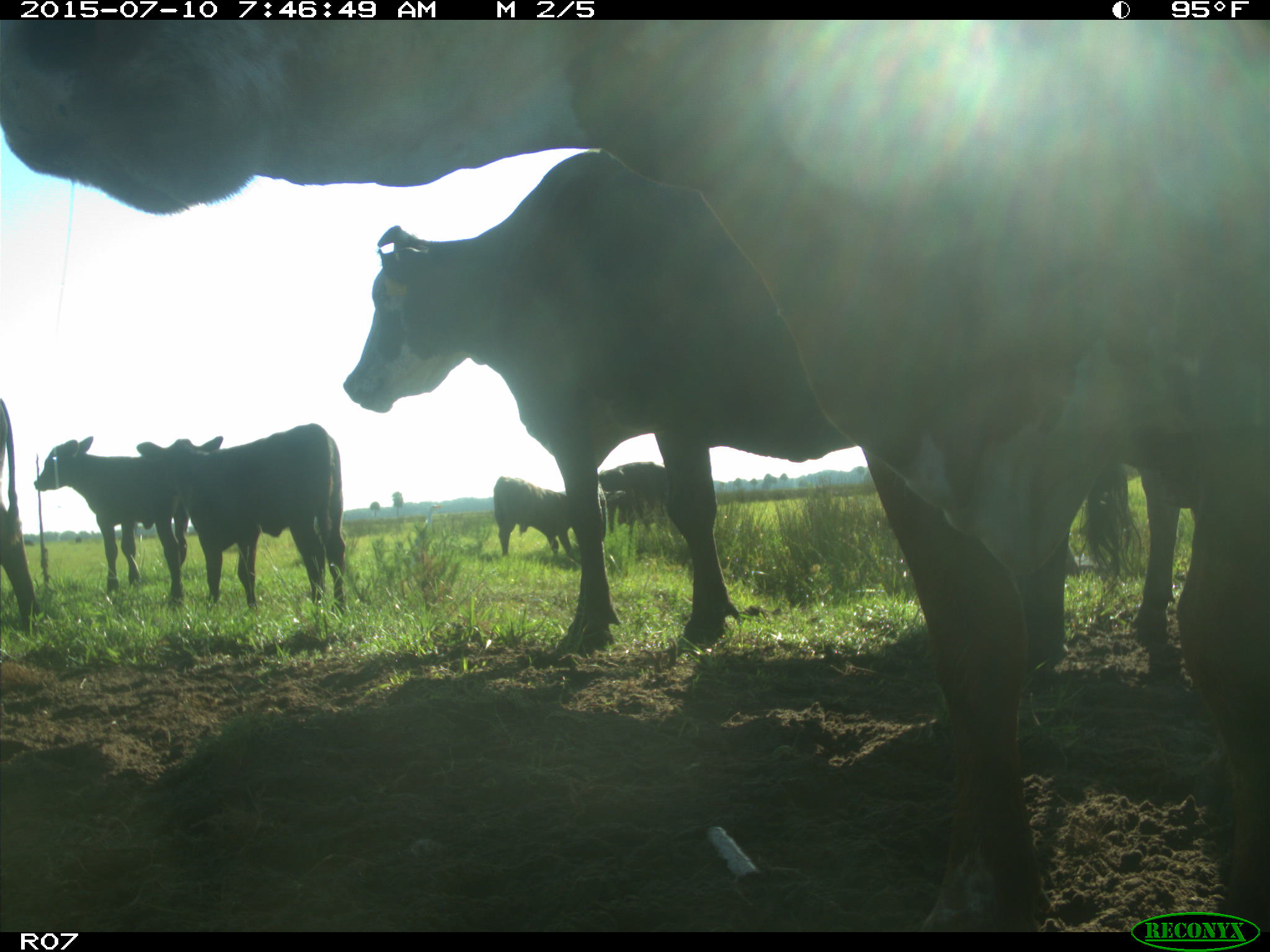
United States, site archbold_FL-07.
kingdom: Animalia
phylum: Chordata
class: Mammalia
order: Artiodactyla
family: Bovidae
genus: Bos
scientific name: Bos taurus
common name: domestic cow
Bos taurus (domestic cow).